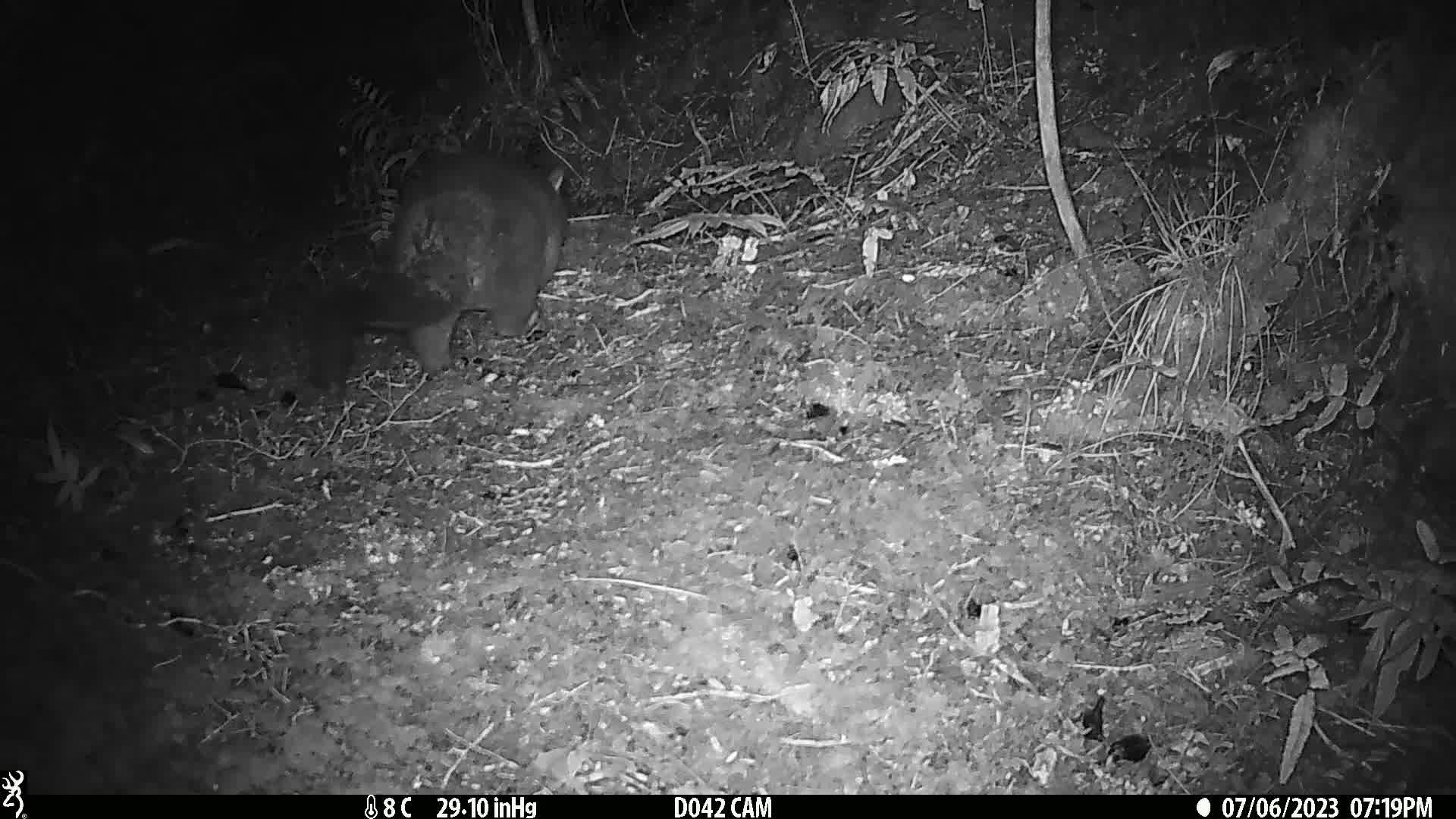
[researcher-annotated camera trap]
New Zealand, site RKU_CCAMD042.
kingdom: Animalia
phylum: Chordata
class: Mammalia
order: Diprotodontia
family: Phalangeridae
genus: Trichosurus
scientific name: Trichosurus vulpecula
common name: common brushtail possum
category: possum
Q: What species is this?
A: Possum (common brushtail possum) (Trichosurus vulpecula).